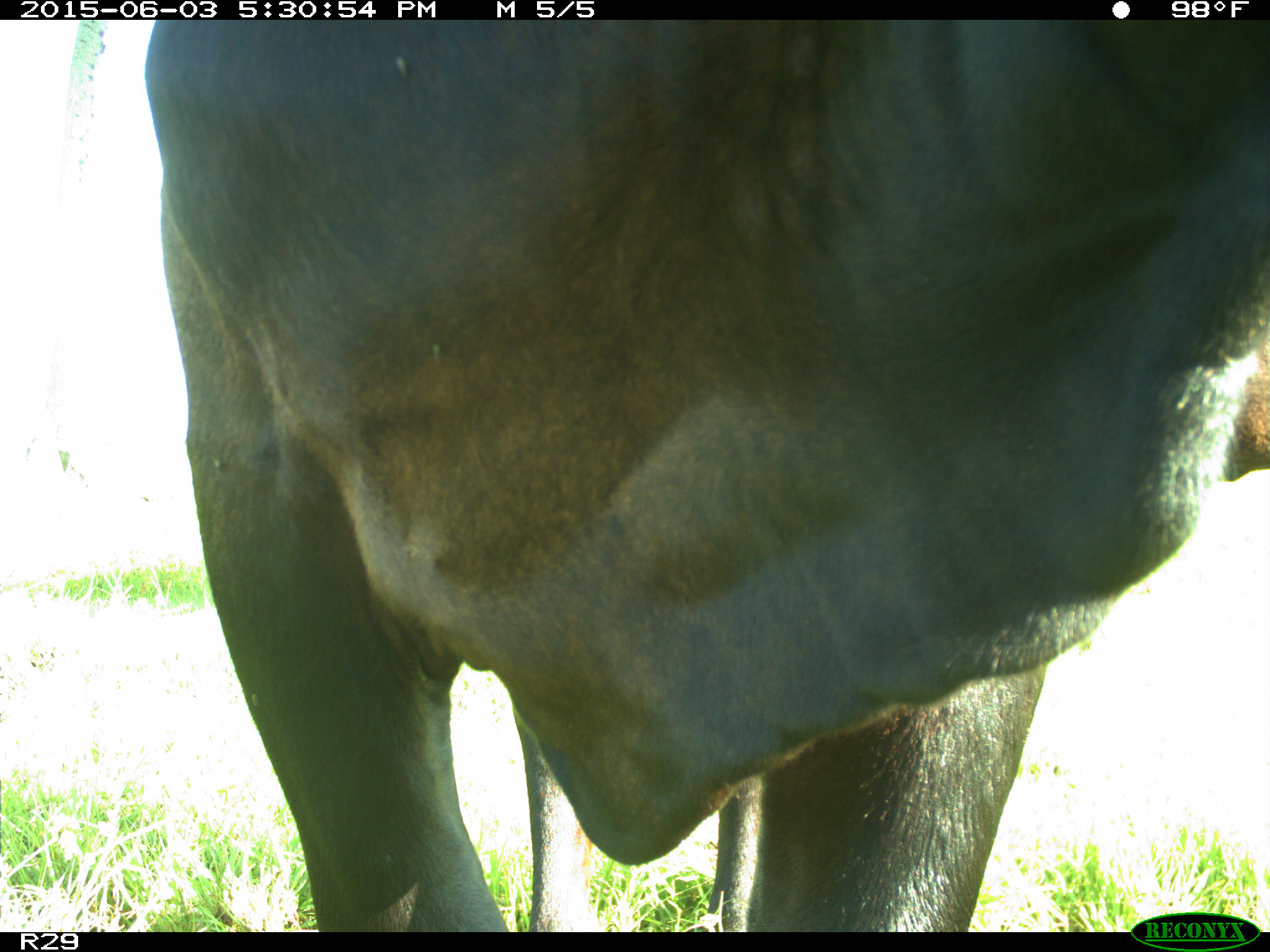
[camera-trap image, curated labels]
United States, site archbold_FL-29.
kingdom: Animalia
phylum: Chordata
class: Mammalia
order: Artiodactyla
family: Bovidae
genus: Bos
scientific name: Bos taurus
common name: domestic cow